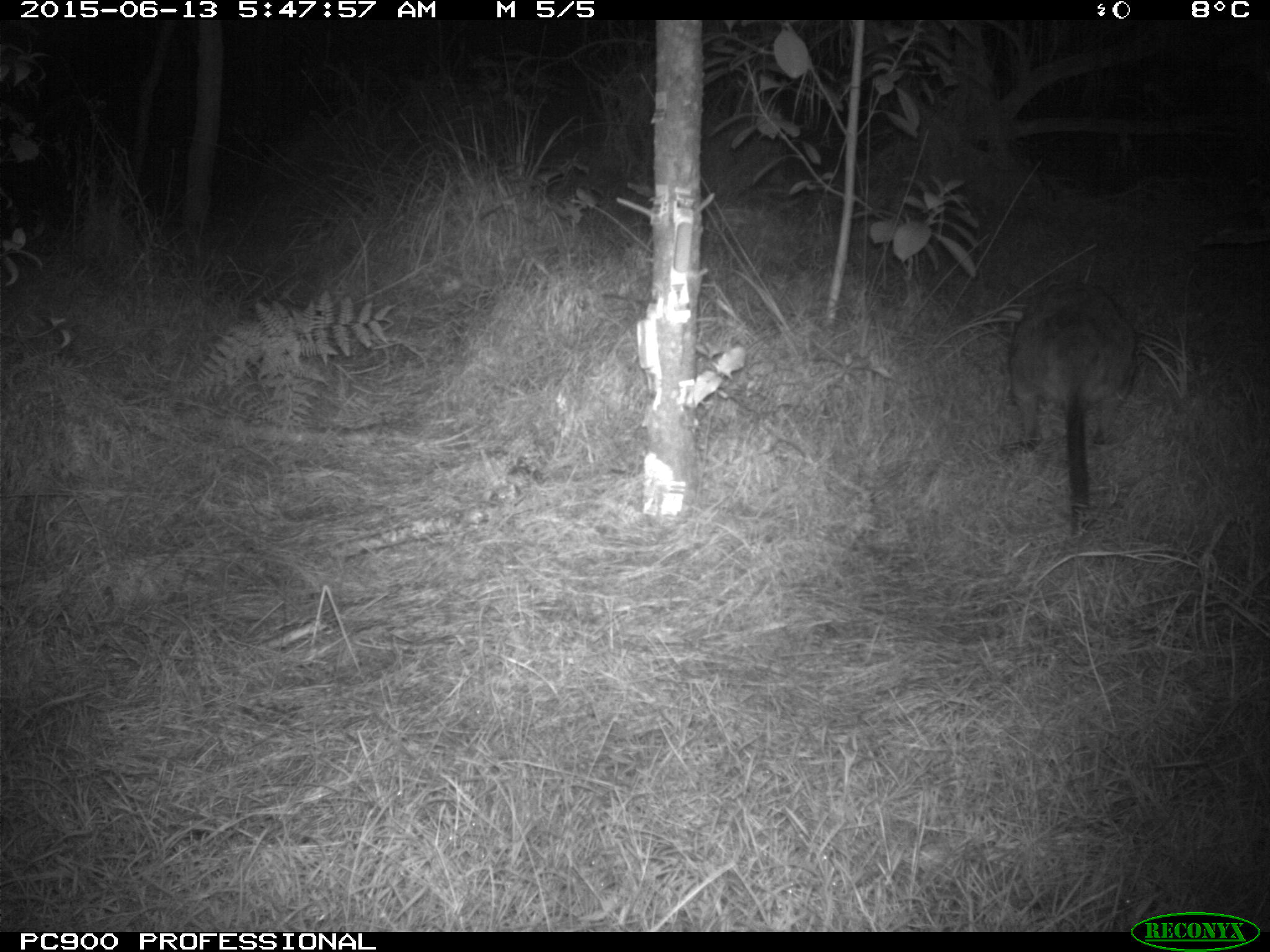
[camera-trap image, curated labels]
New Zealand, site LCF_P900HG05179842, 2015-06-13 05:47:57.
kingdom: Animalia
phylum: Chordata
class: Mammalia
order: Diprotodontia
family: Macropodidae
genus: Notamacropus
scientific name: Notamacropus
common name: wallaby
Wallaby (Notamacropus).